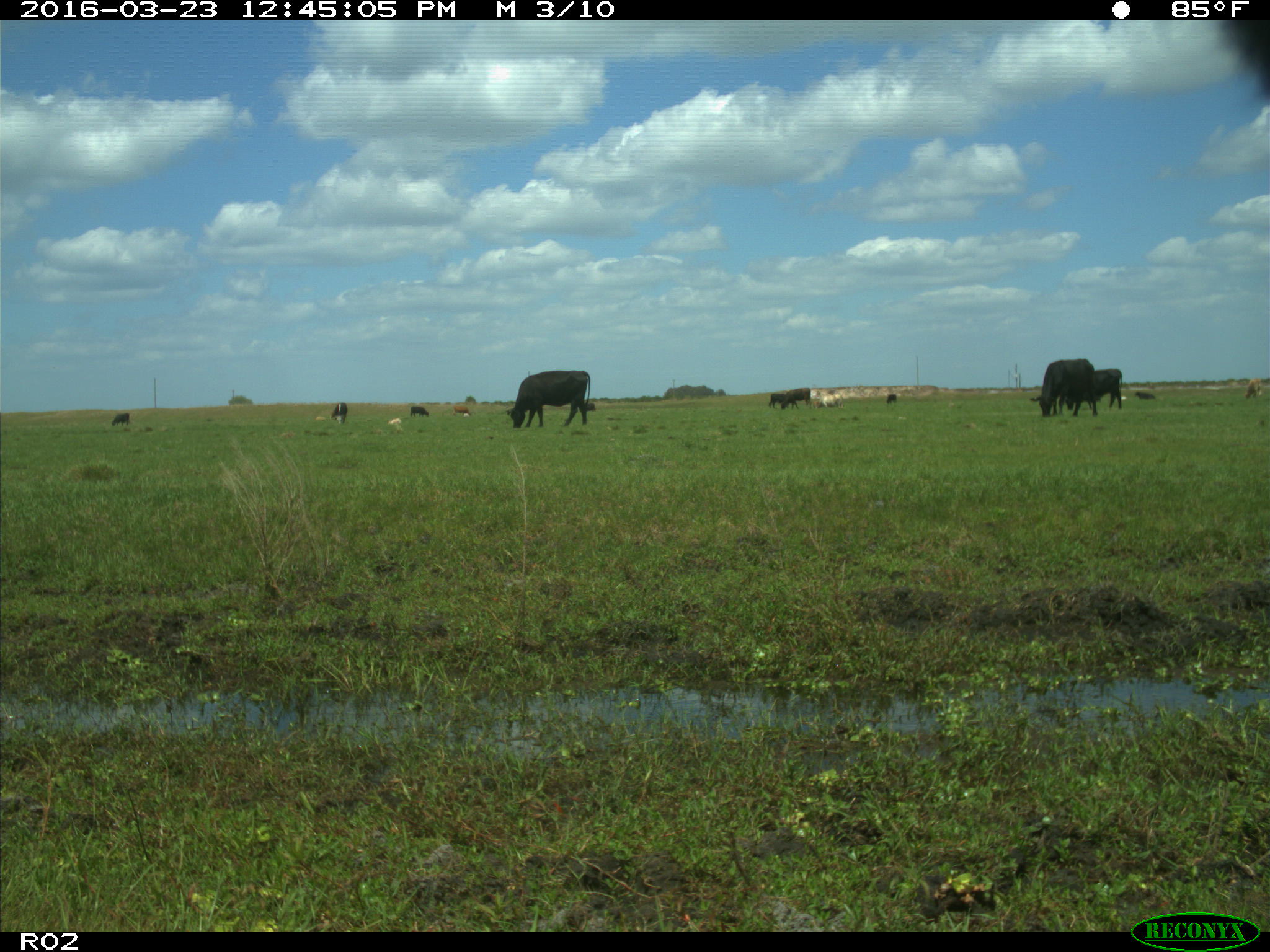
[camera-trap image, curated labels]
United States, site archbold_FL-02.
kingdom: Animalia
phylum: Chordata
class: Mammalia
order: Artiodactyla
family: Bovidae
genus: Bos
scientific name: Bos taurus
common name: domestic cow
Bos taurus (domestic cow).